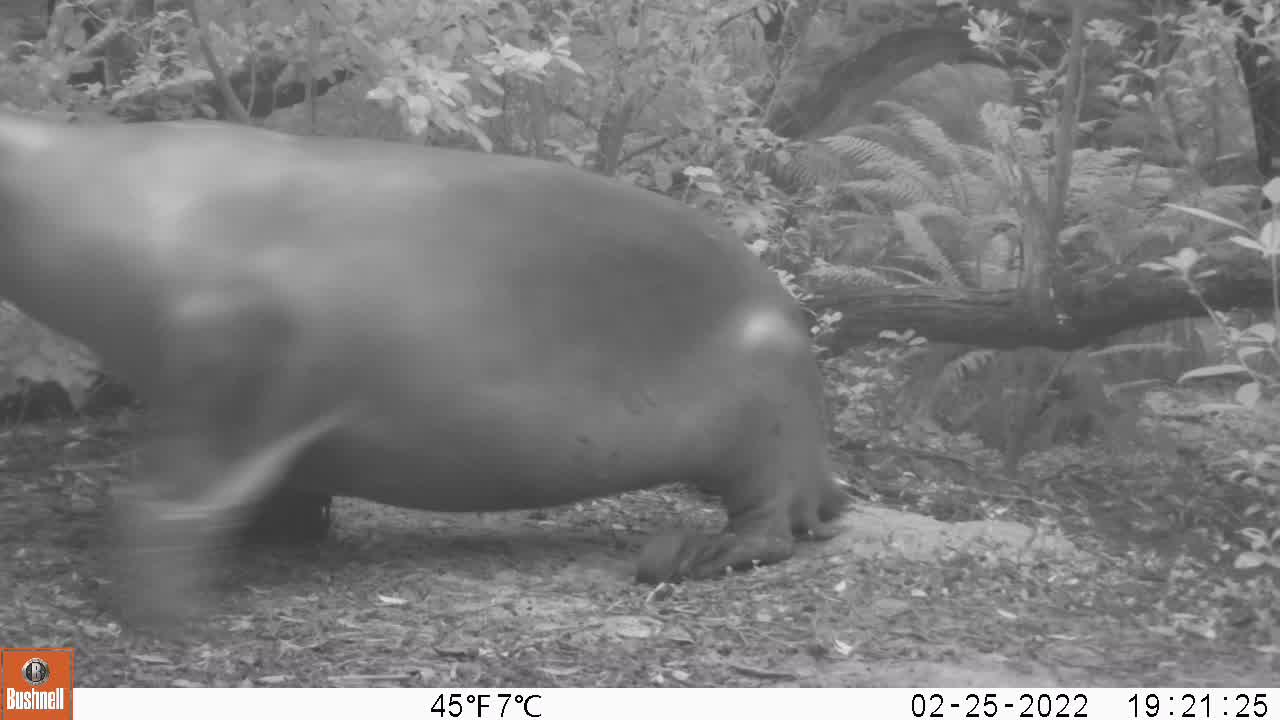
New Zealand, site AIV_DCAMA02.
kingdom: Animalia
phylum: Chordata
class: Mammalia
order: Carnivora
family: Otariidae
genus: Phocarctos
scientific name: Phocarctos hookeri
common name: new zealand sea lion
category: sealion